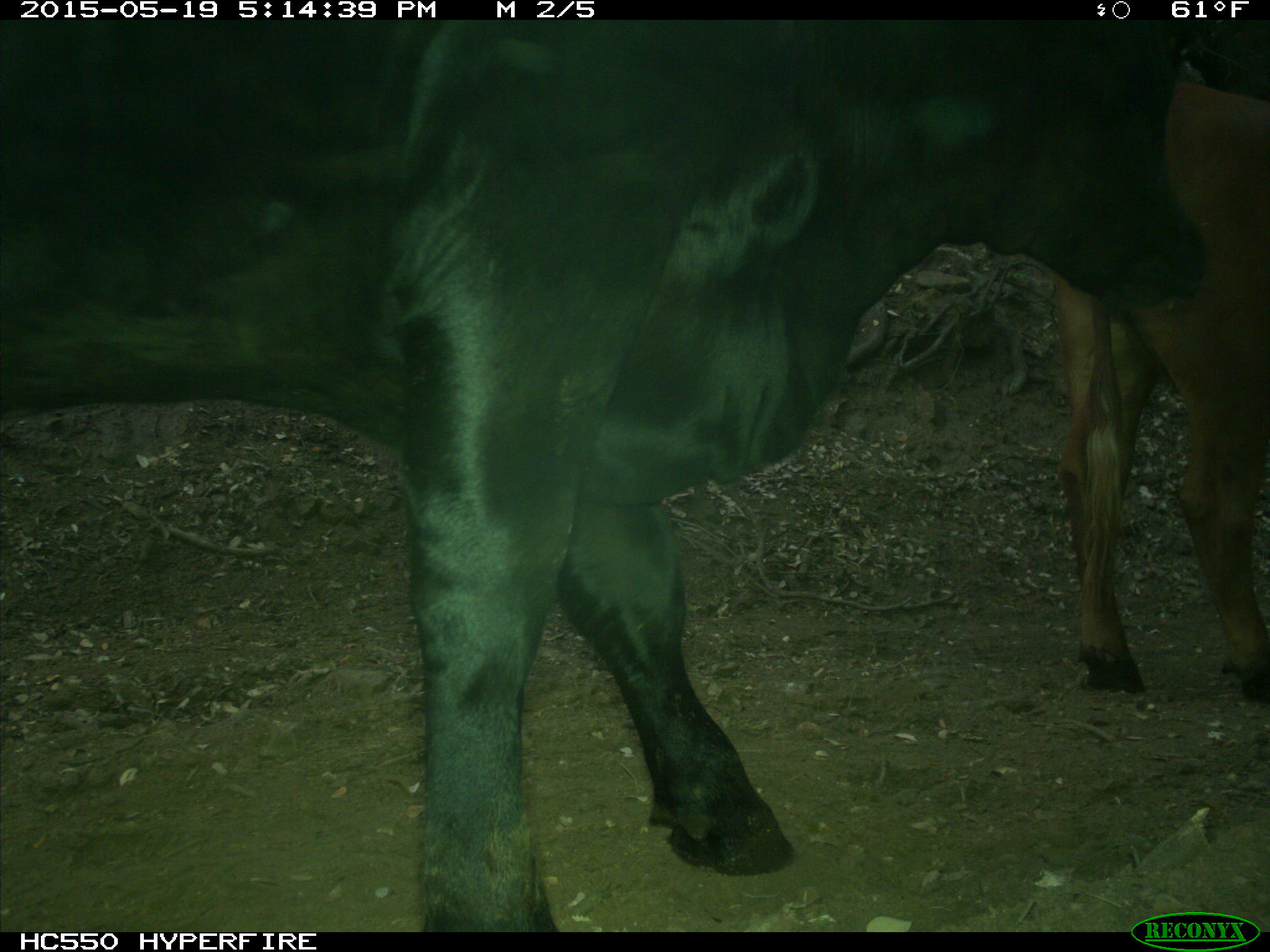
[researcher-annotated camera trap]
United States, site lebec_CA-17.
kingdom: Animalia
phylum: Chordata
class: Mammalia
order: Artiodactyla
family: Bovidae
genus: Bos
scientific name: Bos taurus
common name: domestic cow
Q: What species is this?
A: Bos taurus (domestic cow).